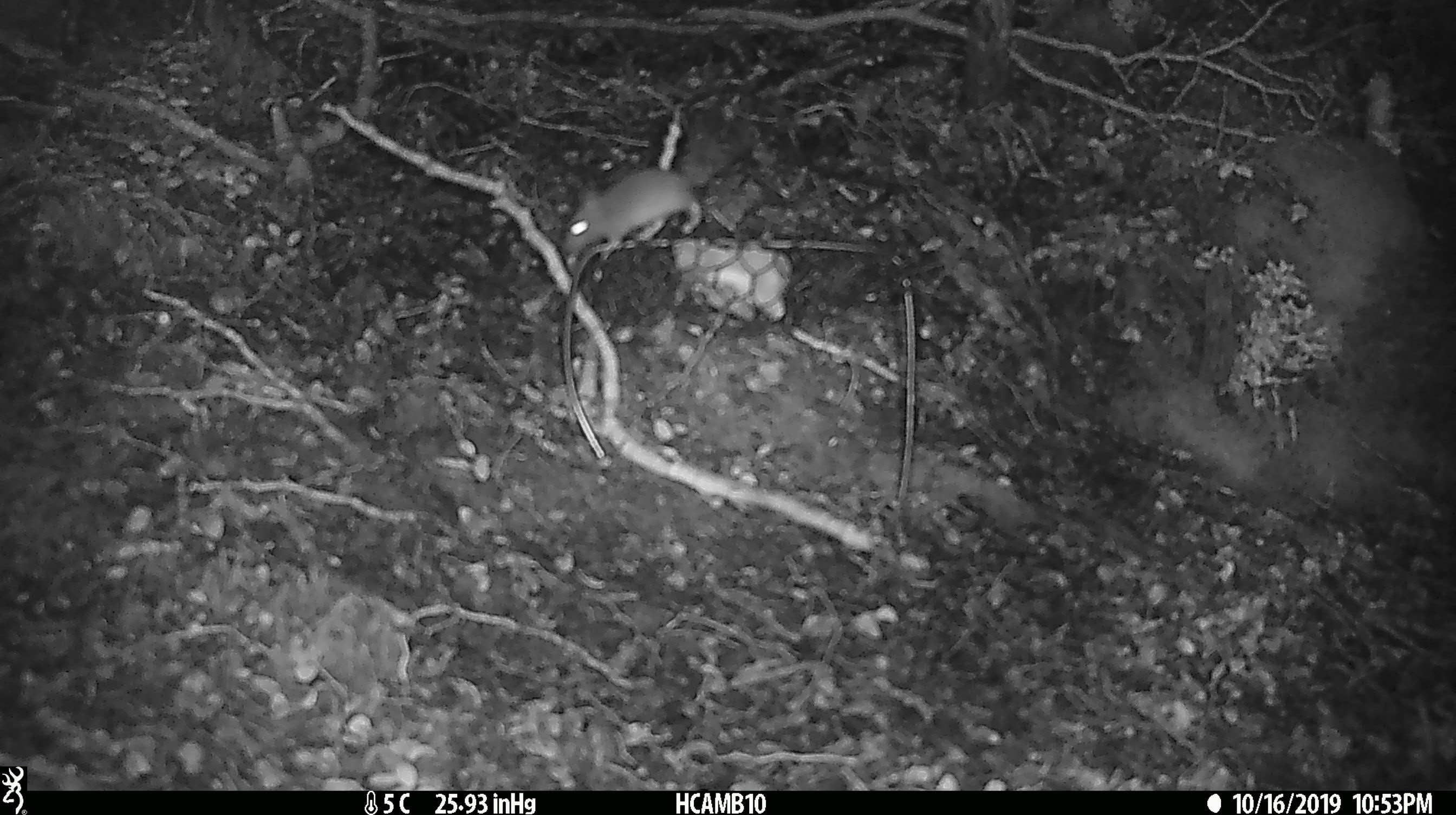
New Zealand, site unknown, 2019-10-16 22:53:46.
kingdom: Animalia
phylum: Chordata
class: Mammalia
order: Rodentia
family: Muridae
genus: Mus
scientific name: Mus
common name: mouse